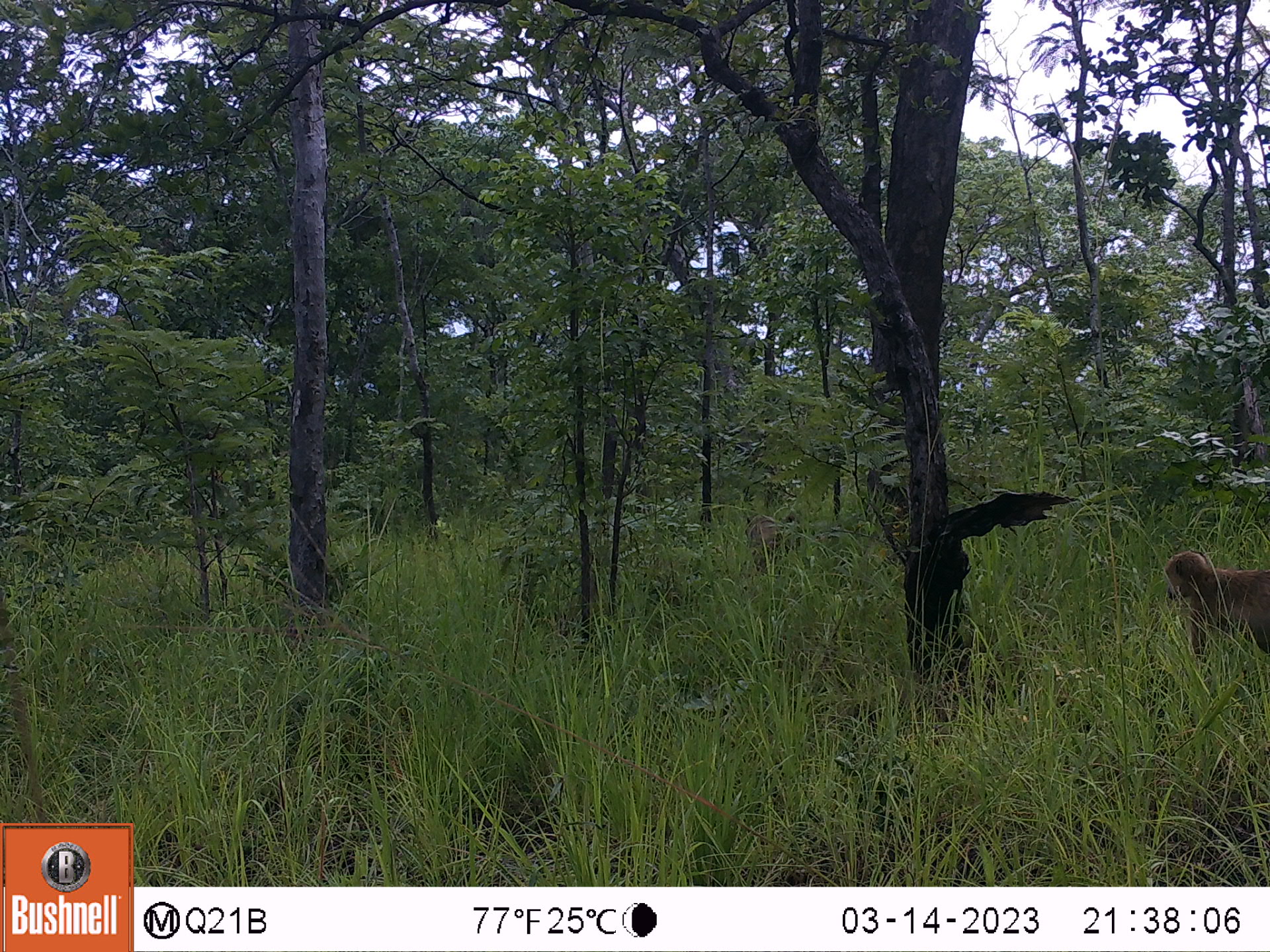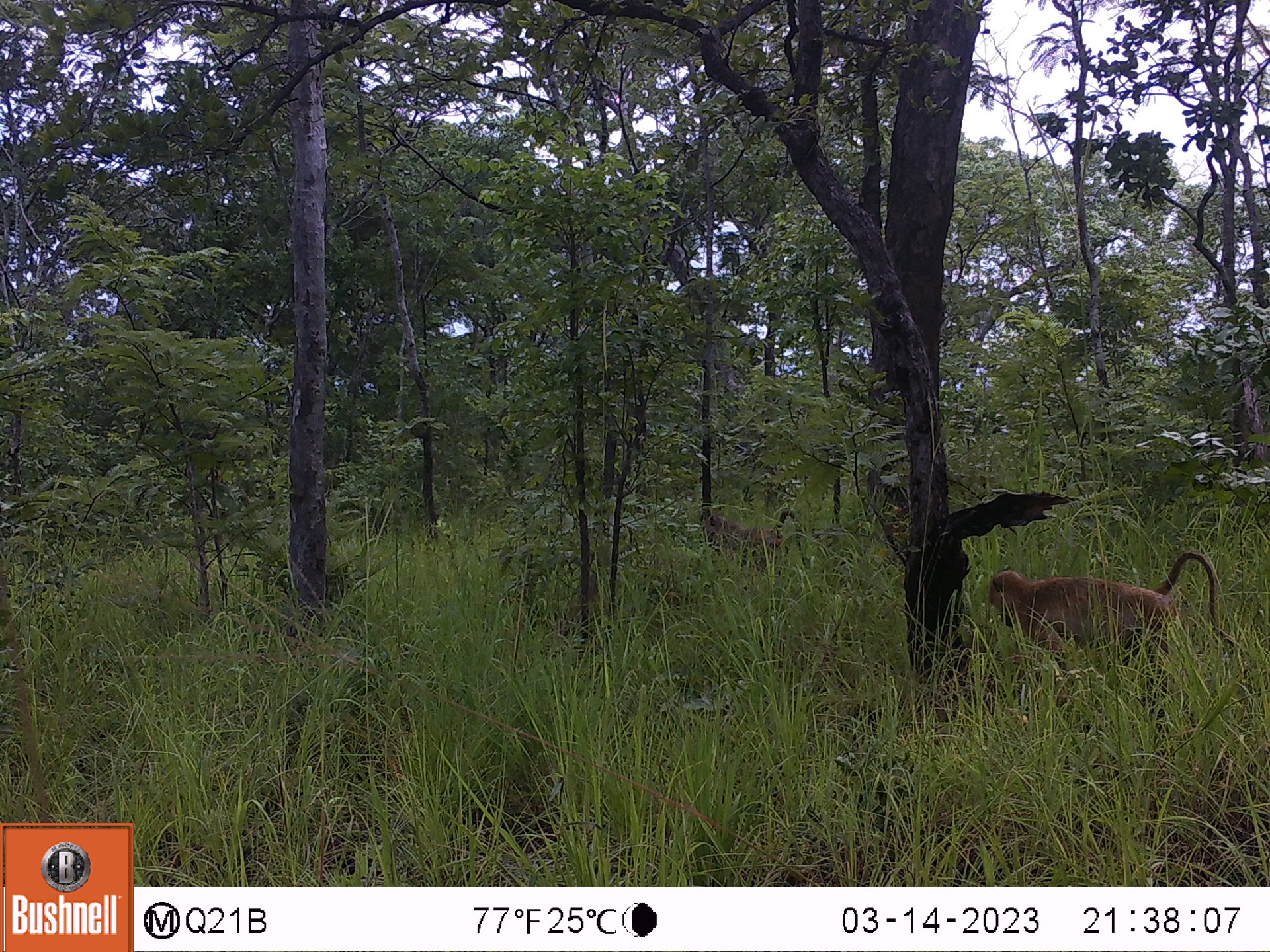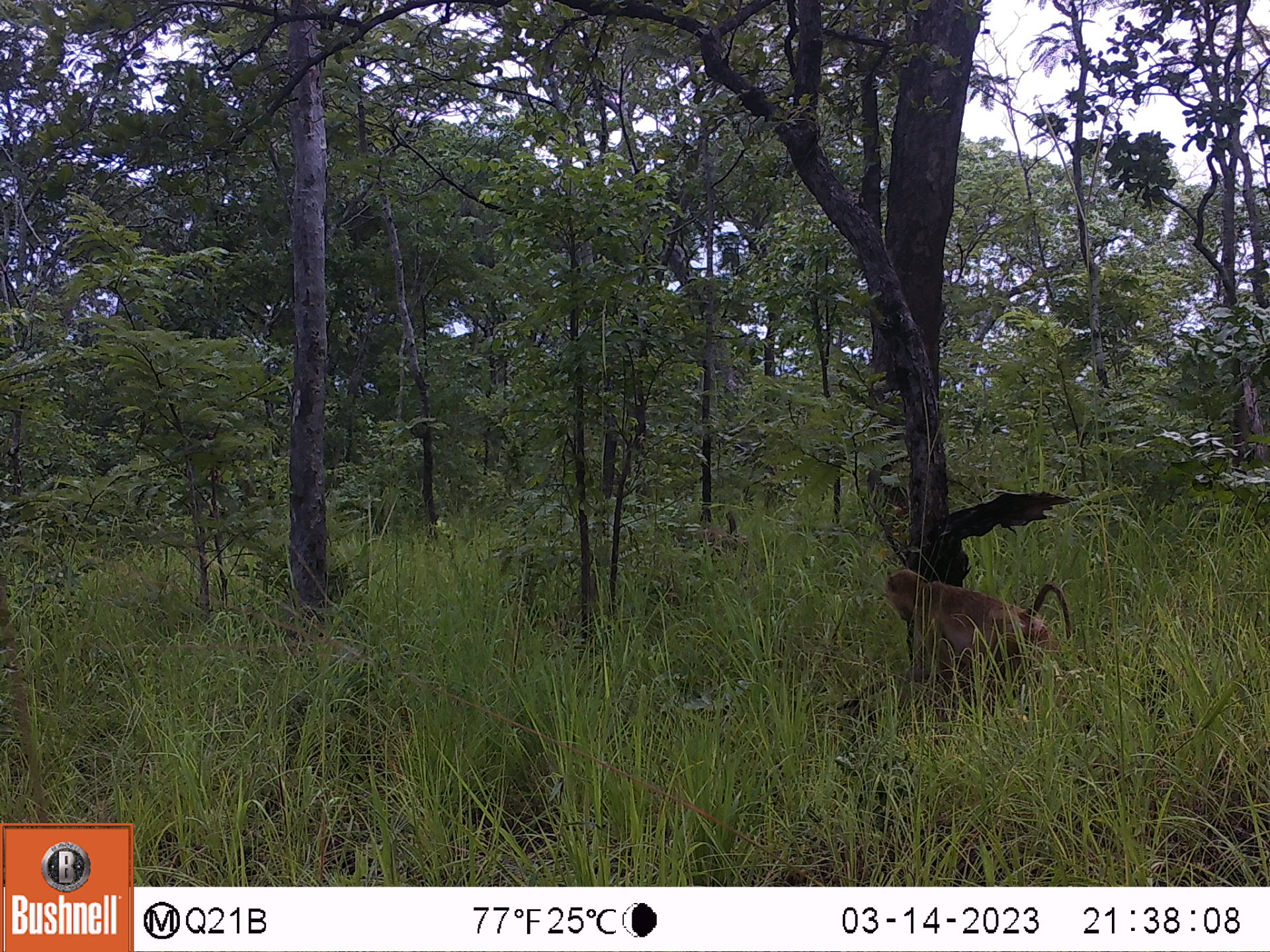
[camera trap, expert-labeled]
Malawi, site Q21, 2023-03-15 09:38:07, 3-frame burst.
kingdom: Animalia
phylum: Chordata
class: Mammalia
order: Primates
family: Cercopithecidae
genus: Papio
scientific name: Papio cynocephalus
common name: yellow baboon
Yellow baboon (Papio cynocephalus), count 2.